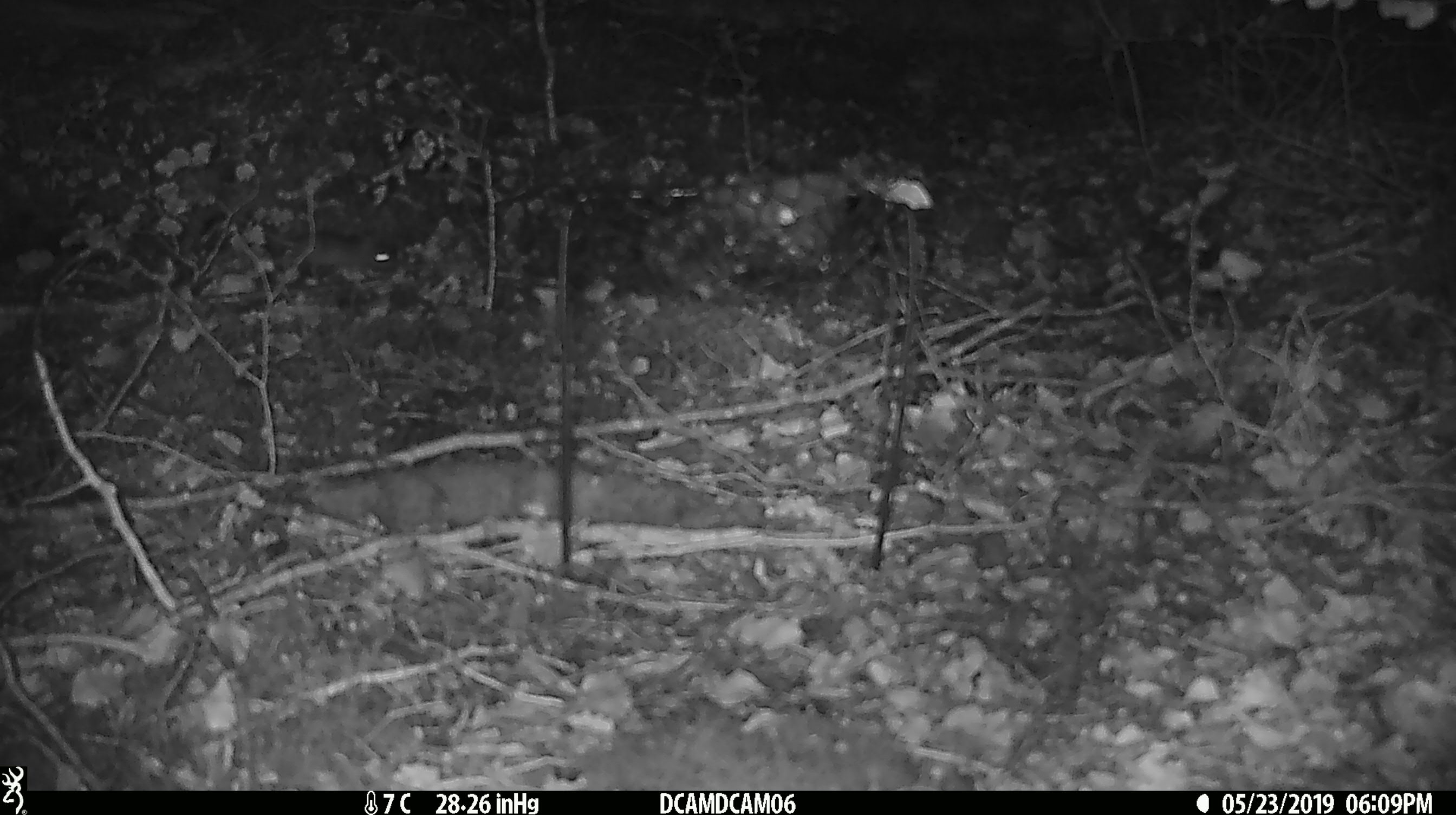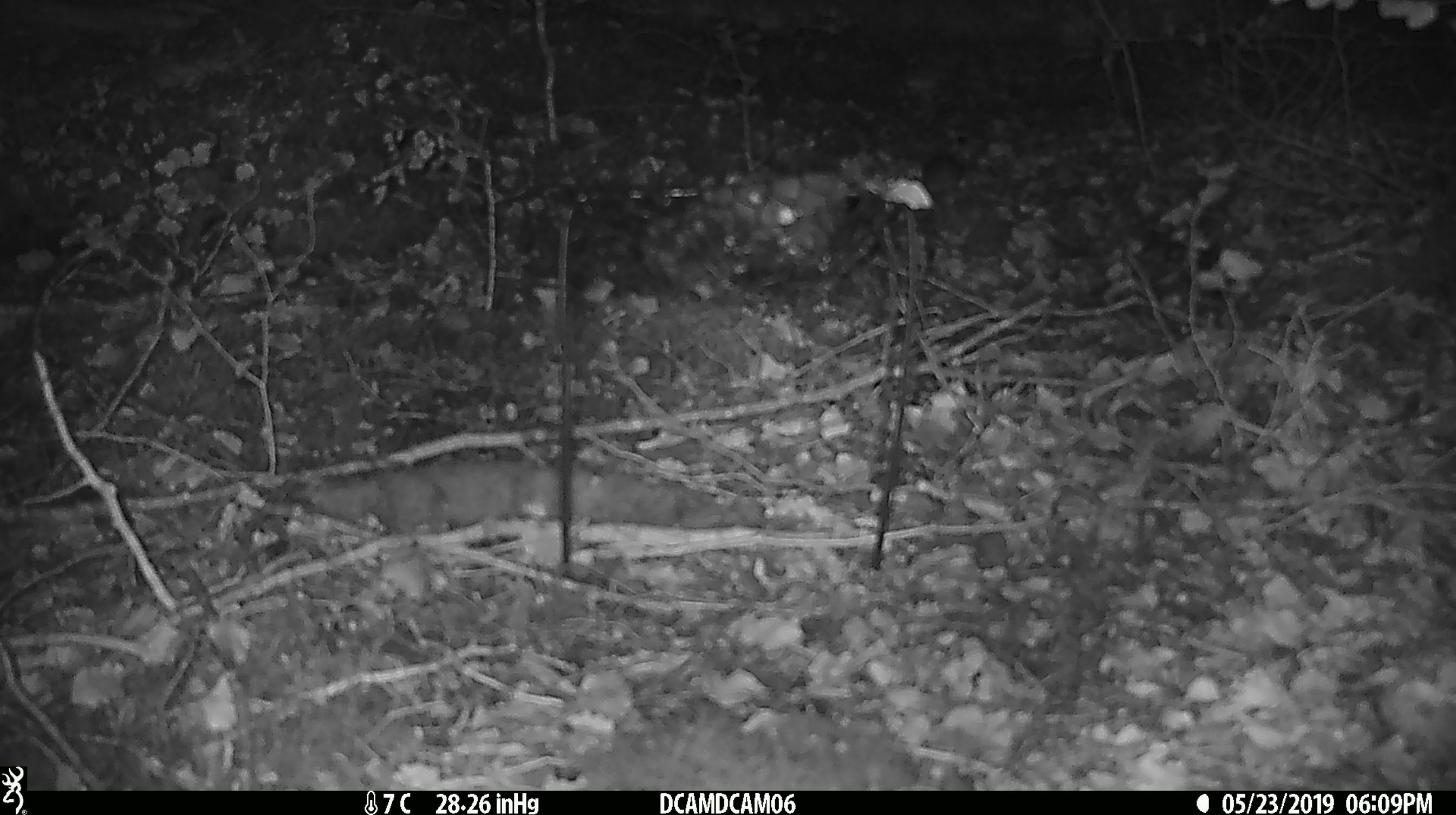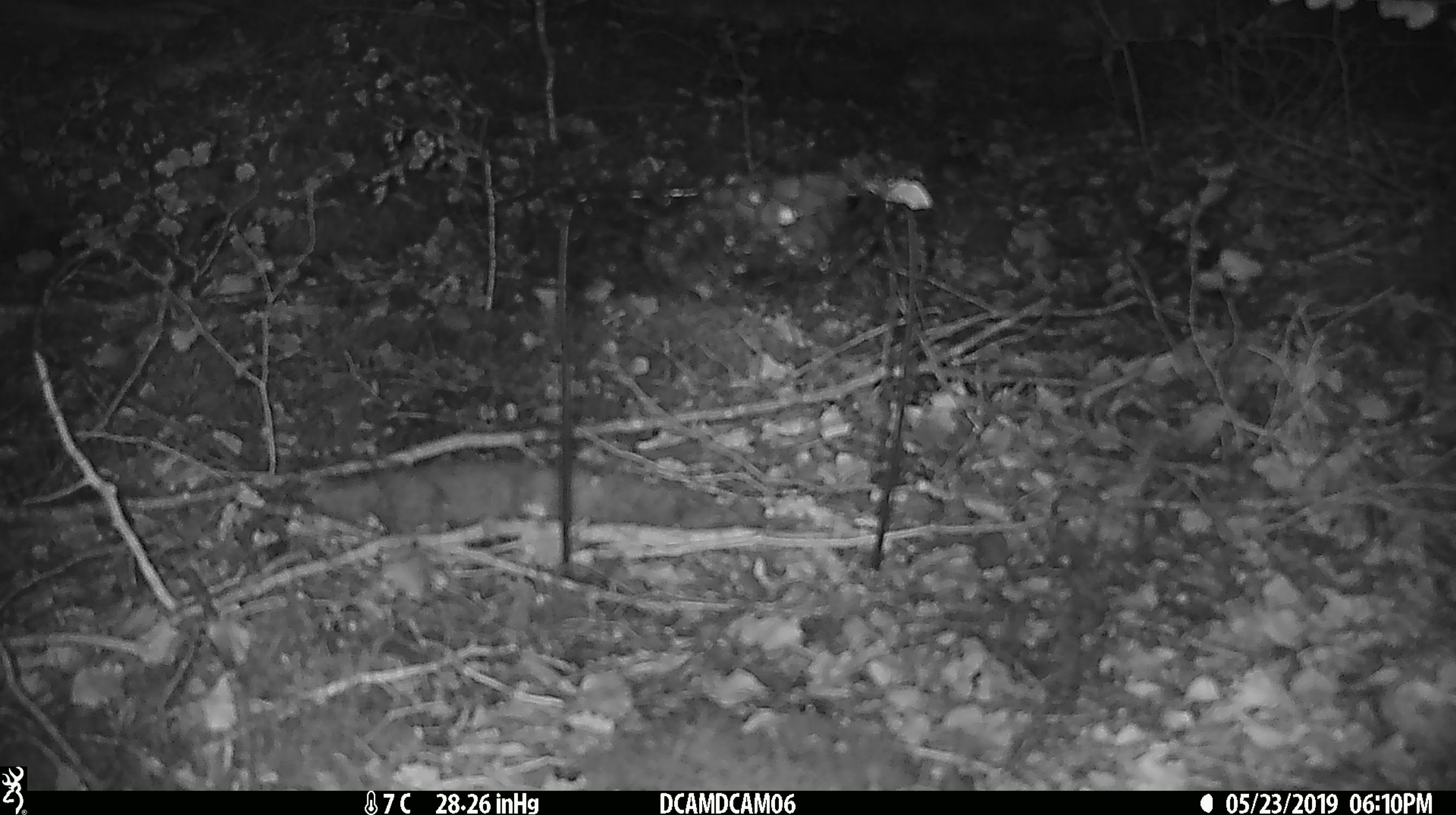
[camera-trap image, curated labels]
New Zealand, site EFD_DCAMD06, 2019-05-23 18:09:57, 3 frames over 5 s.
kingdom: Animalia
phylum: Chordata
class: Mammalia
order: Rodentia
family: Muridae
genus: Mus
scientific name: Mus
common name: mouse